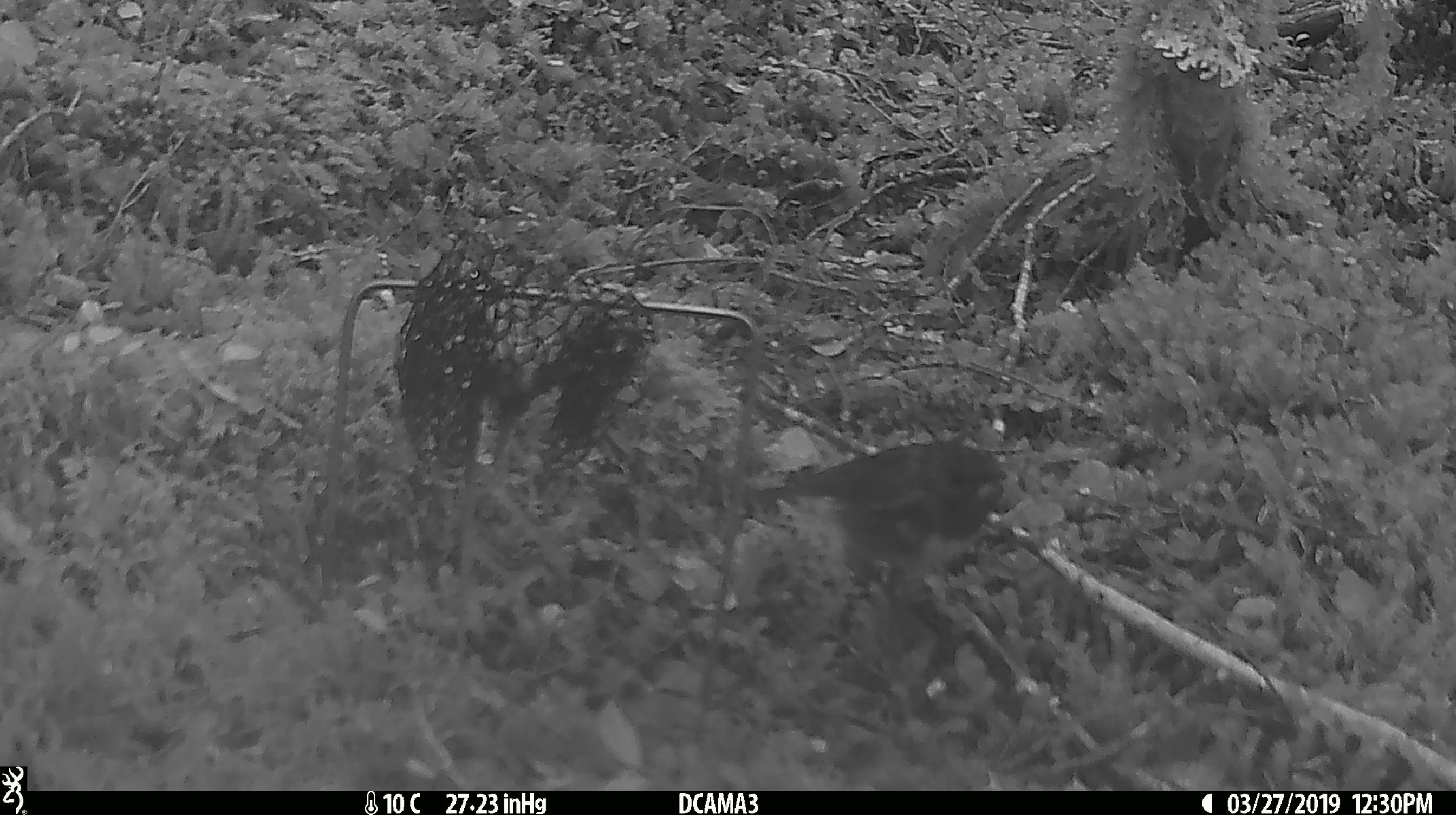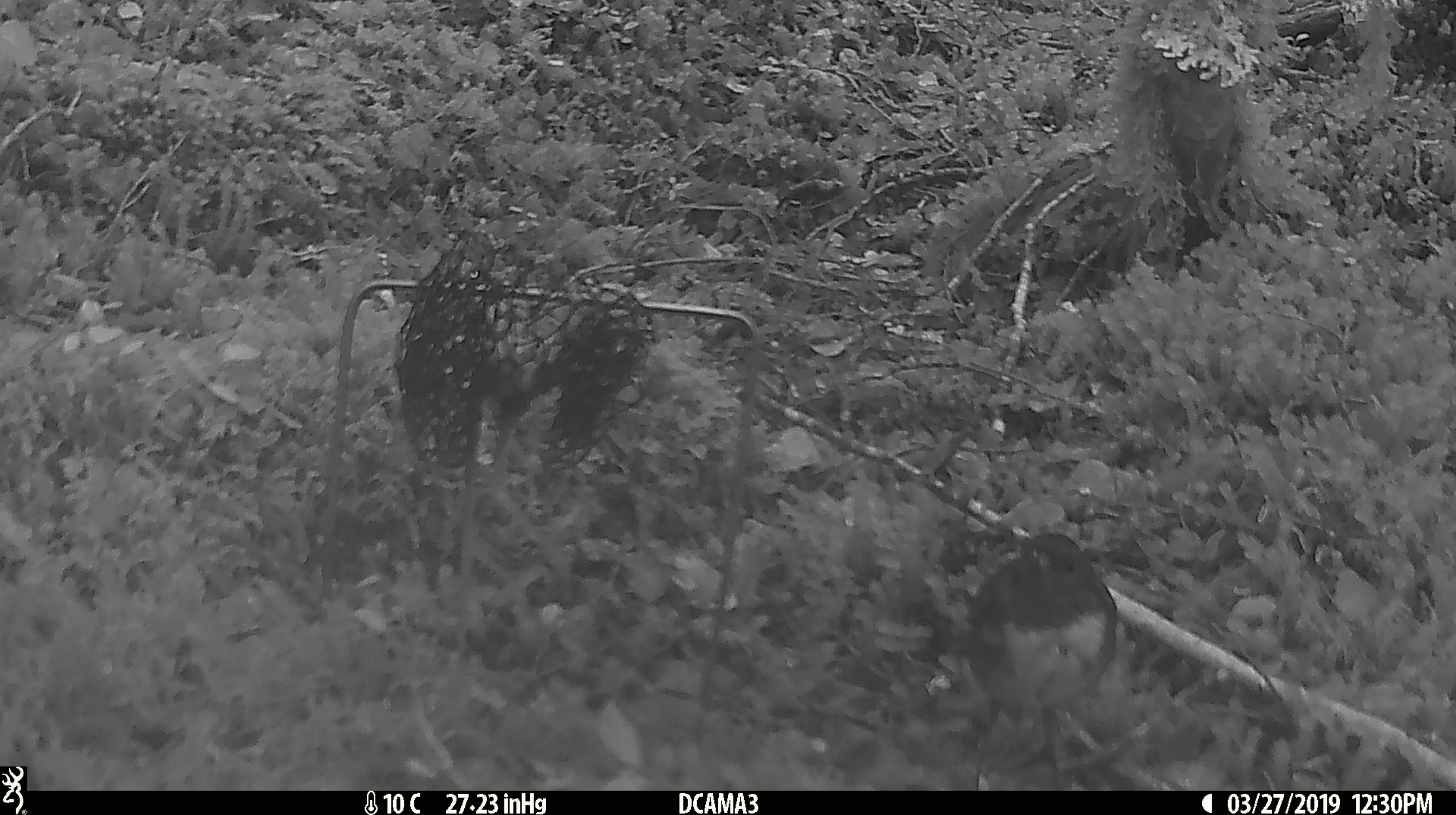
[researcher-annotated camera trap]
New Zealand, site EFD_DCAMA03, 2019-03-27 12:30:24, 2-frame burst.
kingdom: Animalia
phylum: Chordata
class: Aves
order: Passeriformes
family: Petroicidae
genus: Petroica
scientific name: Petroica australis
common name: new zealand robin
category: robin